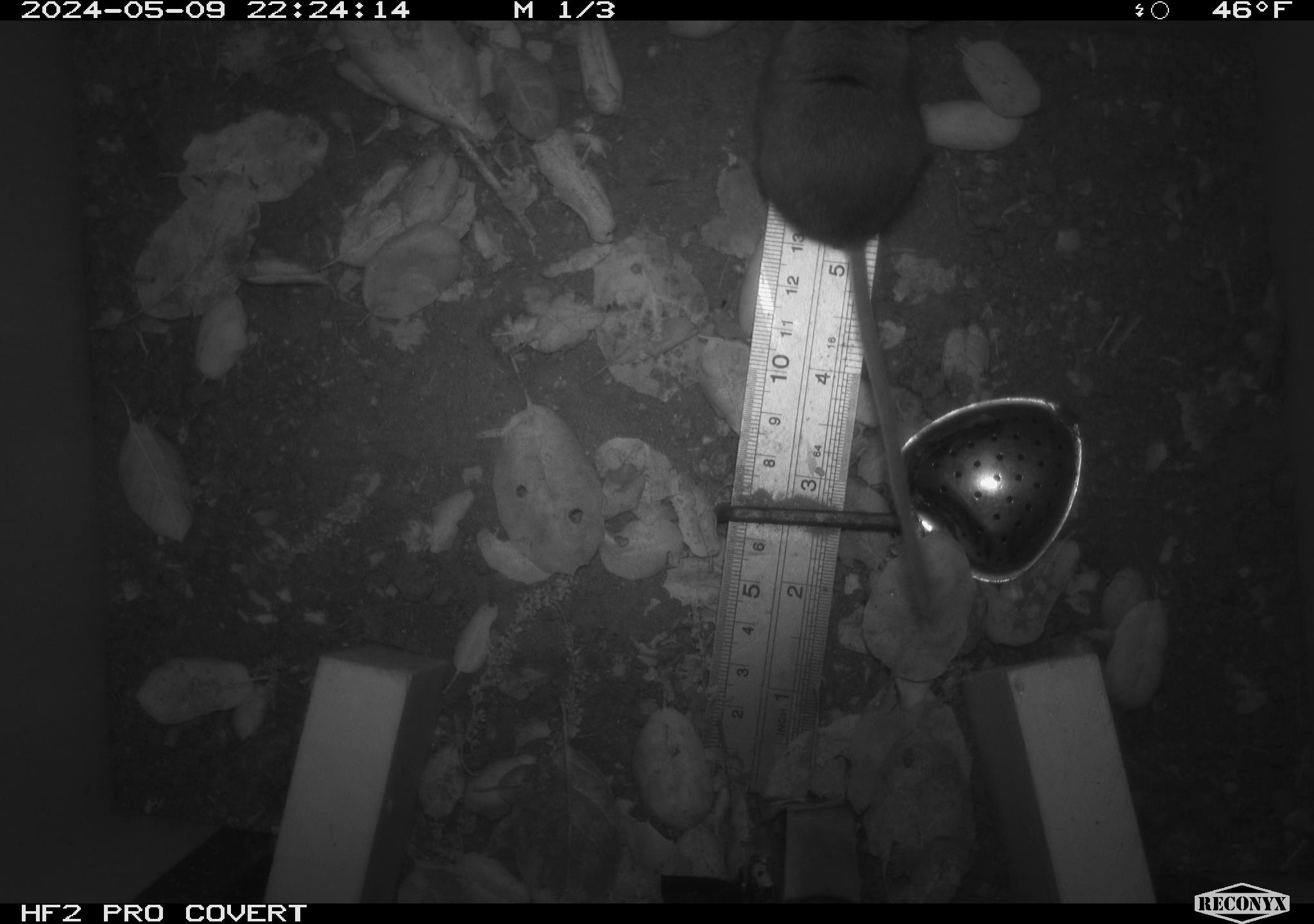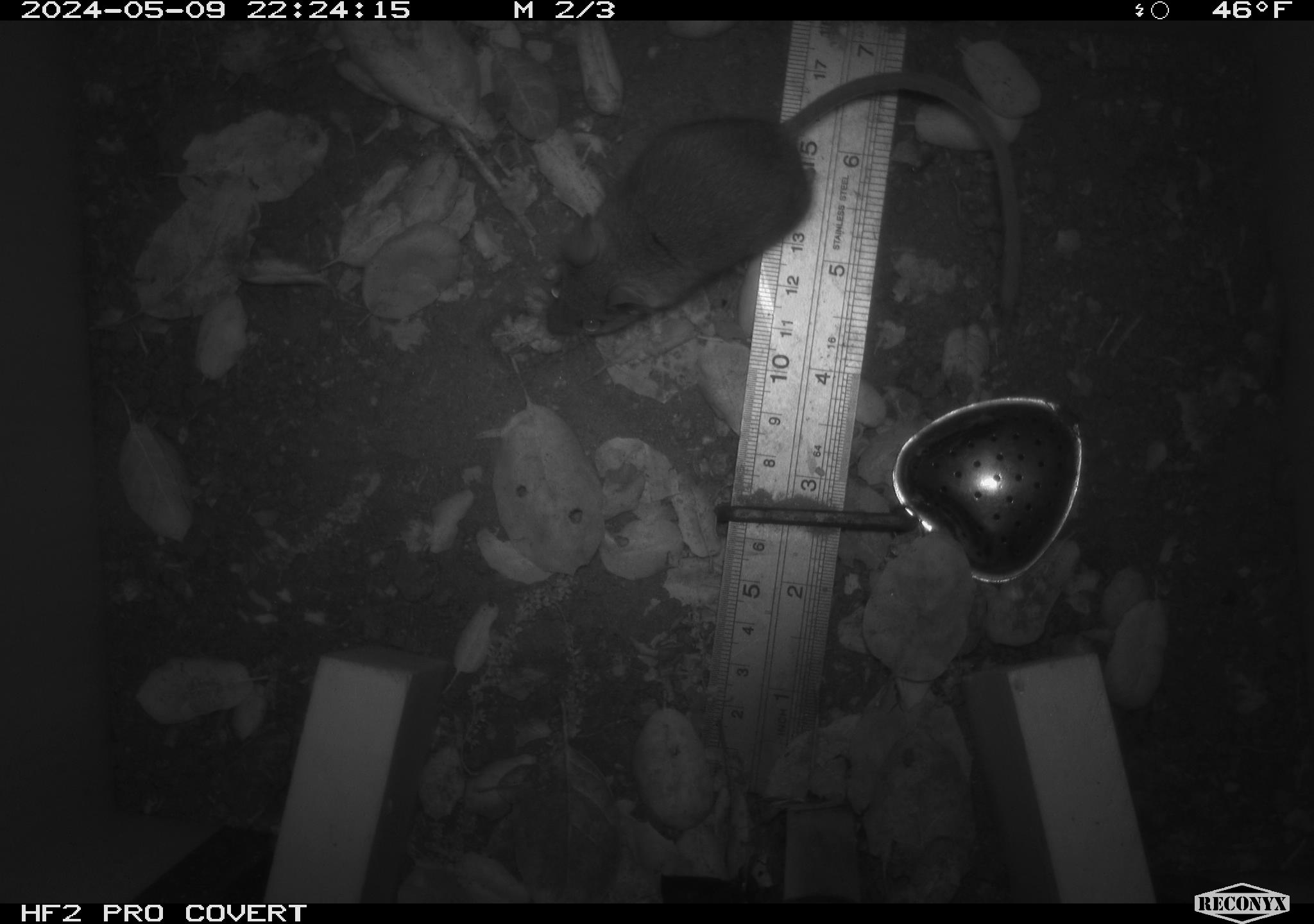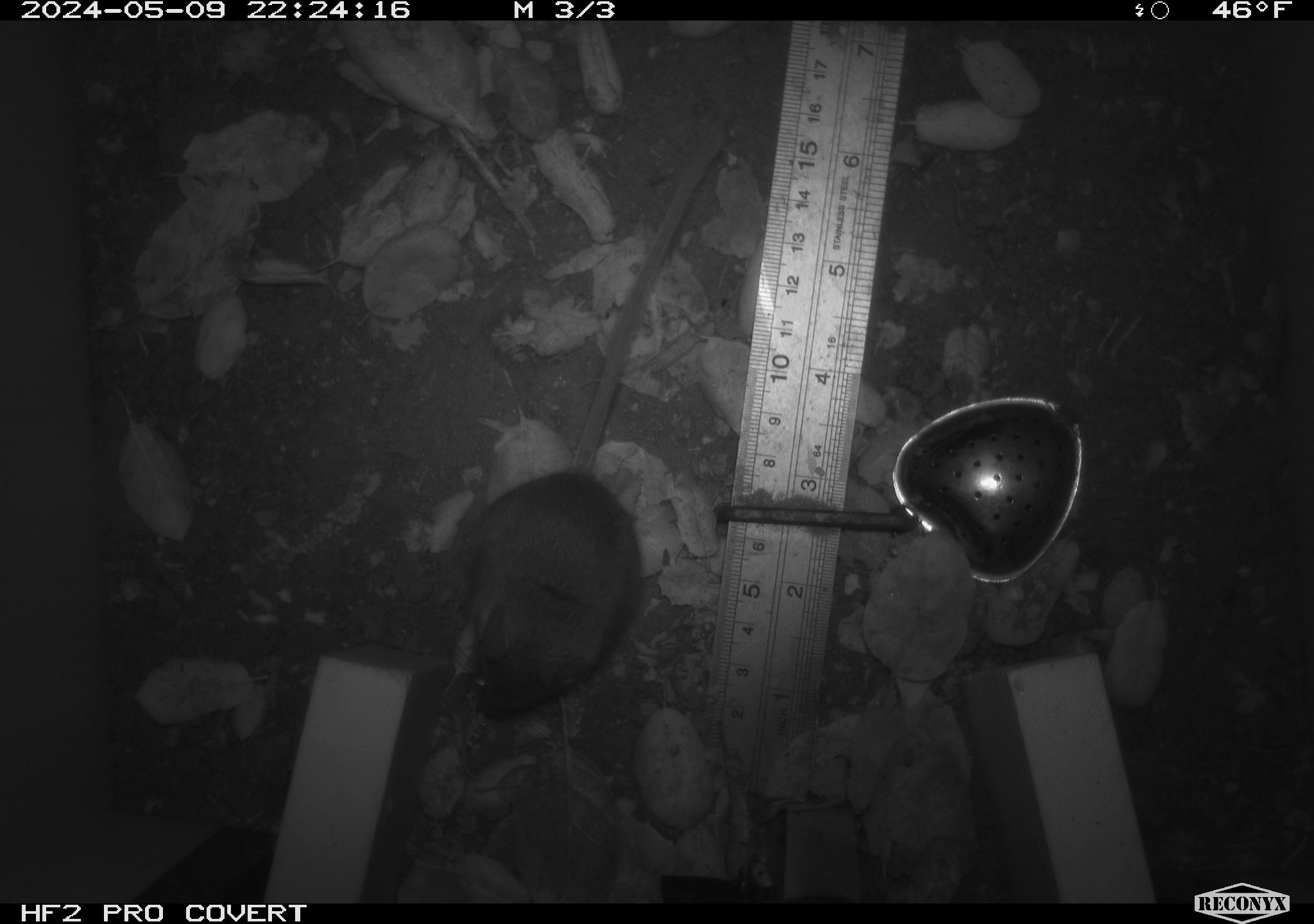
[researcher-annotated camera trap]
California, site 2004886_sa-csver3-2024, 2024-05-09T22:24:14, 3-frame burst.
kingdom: Animalia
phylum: Chordata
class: Mammalia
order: Rodentia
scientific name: Rodentia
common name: rodent